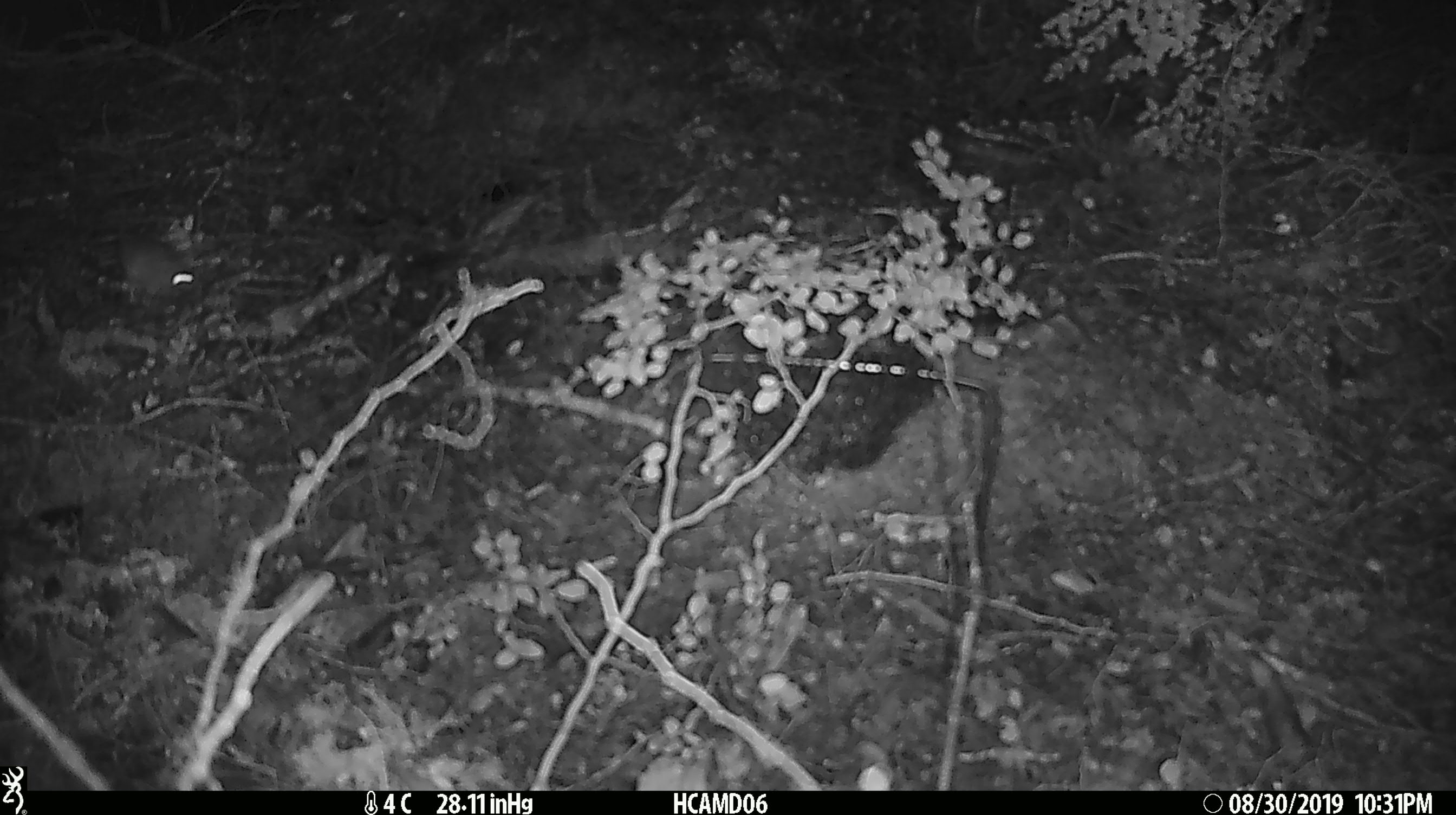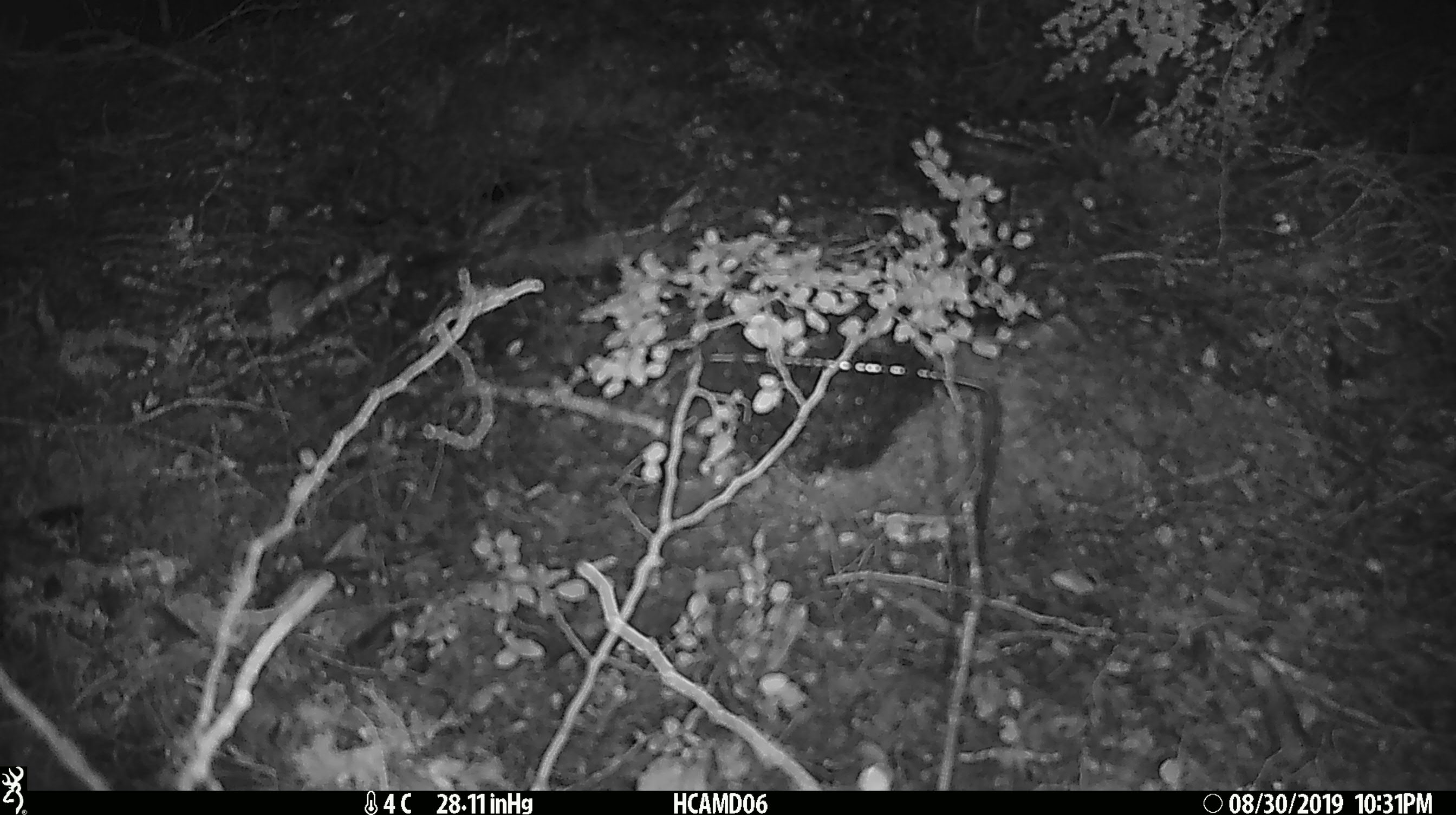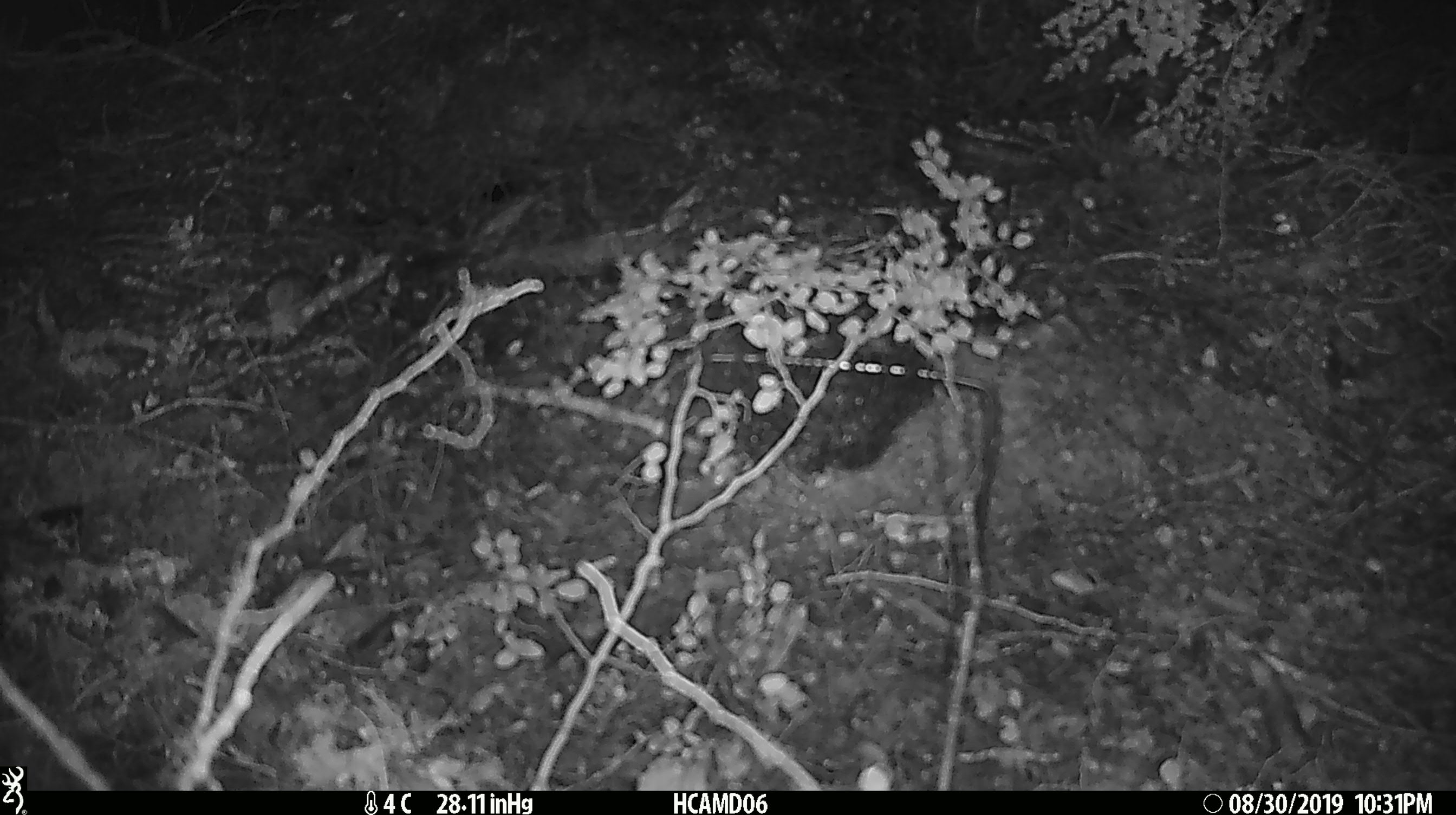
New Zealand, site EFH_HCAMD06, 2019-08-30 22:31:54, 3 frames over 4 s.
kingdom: Animalia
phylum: Chordata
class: Mammalia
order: Rodentia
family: Muridae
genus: Mus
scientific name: Mus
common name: mouse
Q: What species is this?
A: Mouse (Mus).